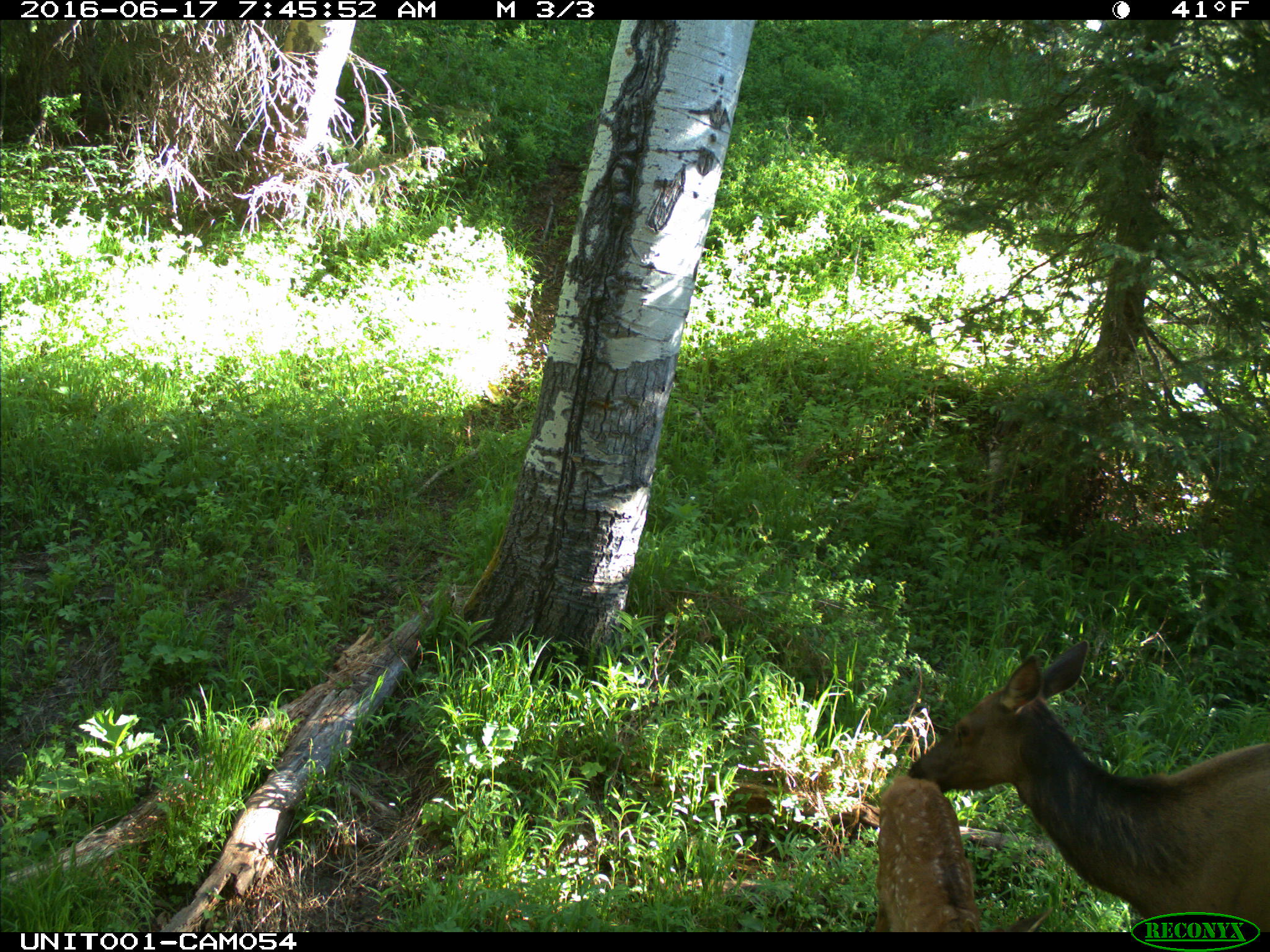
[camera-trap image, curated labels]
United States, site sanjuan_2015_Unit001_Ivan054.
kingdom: Animalia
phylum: Chordata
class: Mammalia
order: Artiodactyla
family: Cervidae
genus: Cervus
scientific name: Cervus elaphus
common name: red deer